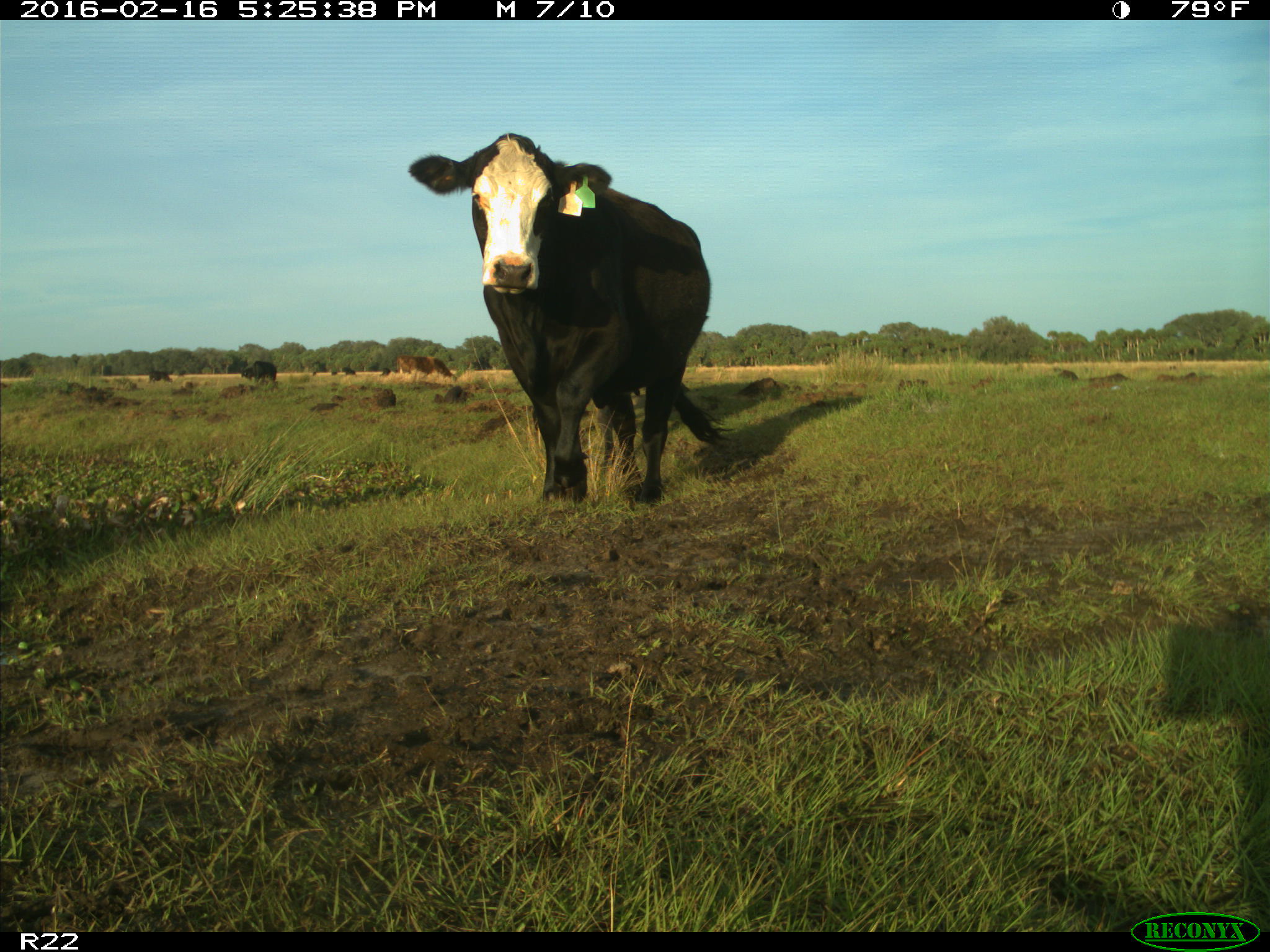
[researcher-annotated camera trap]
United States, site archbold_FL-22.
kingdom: Animalia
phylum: Chordata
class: Mammalia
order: Artiodactyla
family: Bovidae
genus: Bos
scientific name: Bos taurus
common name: domestic cow